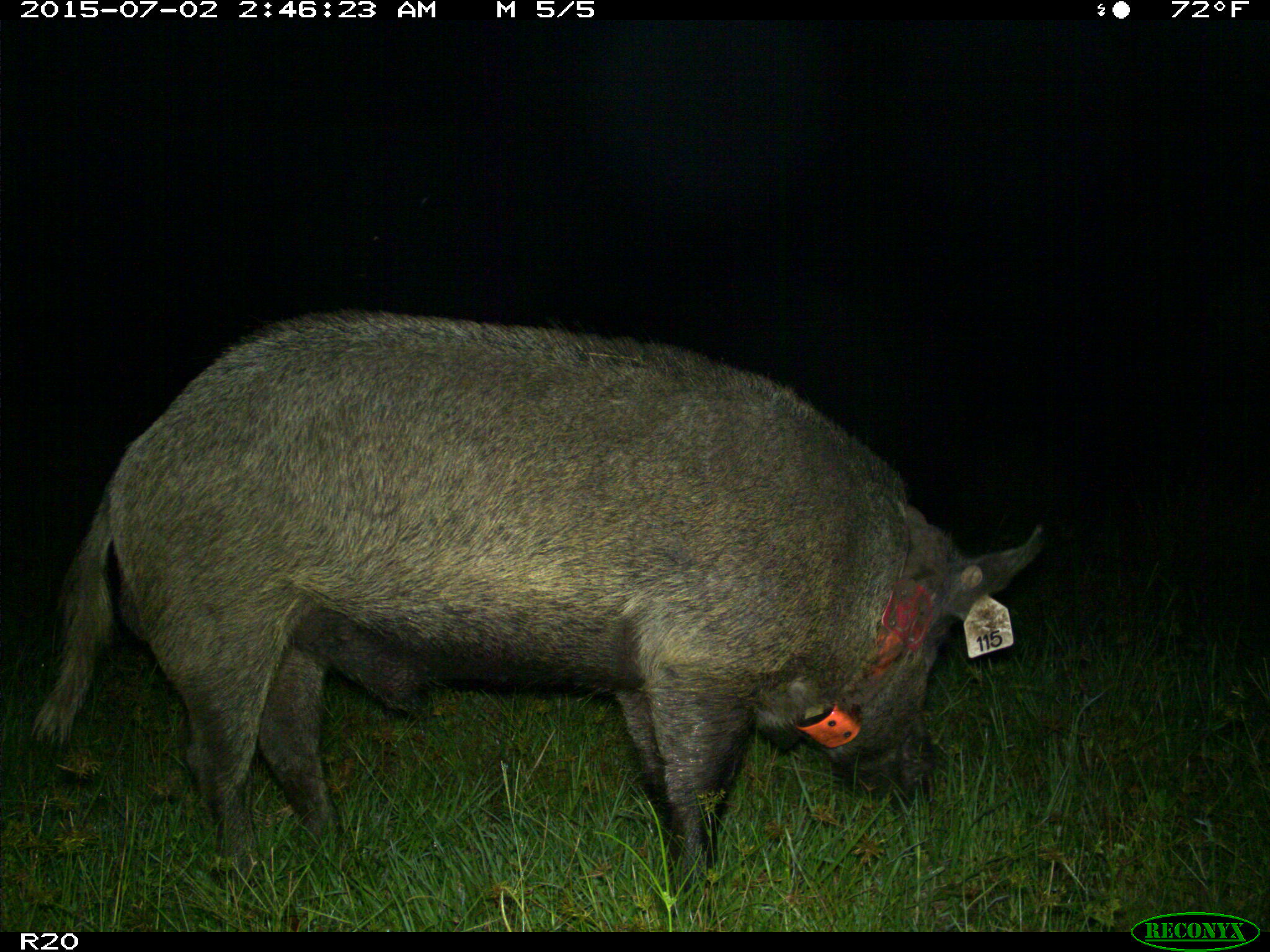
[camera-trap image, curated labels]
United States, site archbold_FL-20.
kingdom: Animalia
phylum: Chordata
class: Mammalia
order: Artiodactyla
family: Suidae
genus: Sus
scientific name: Sus scrofa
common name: wild boar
Sus scrofa (wild boar).